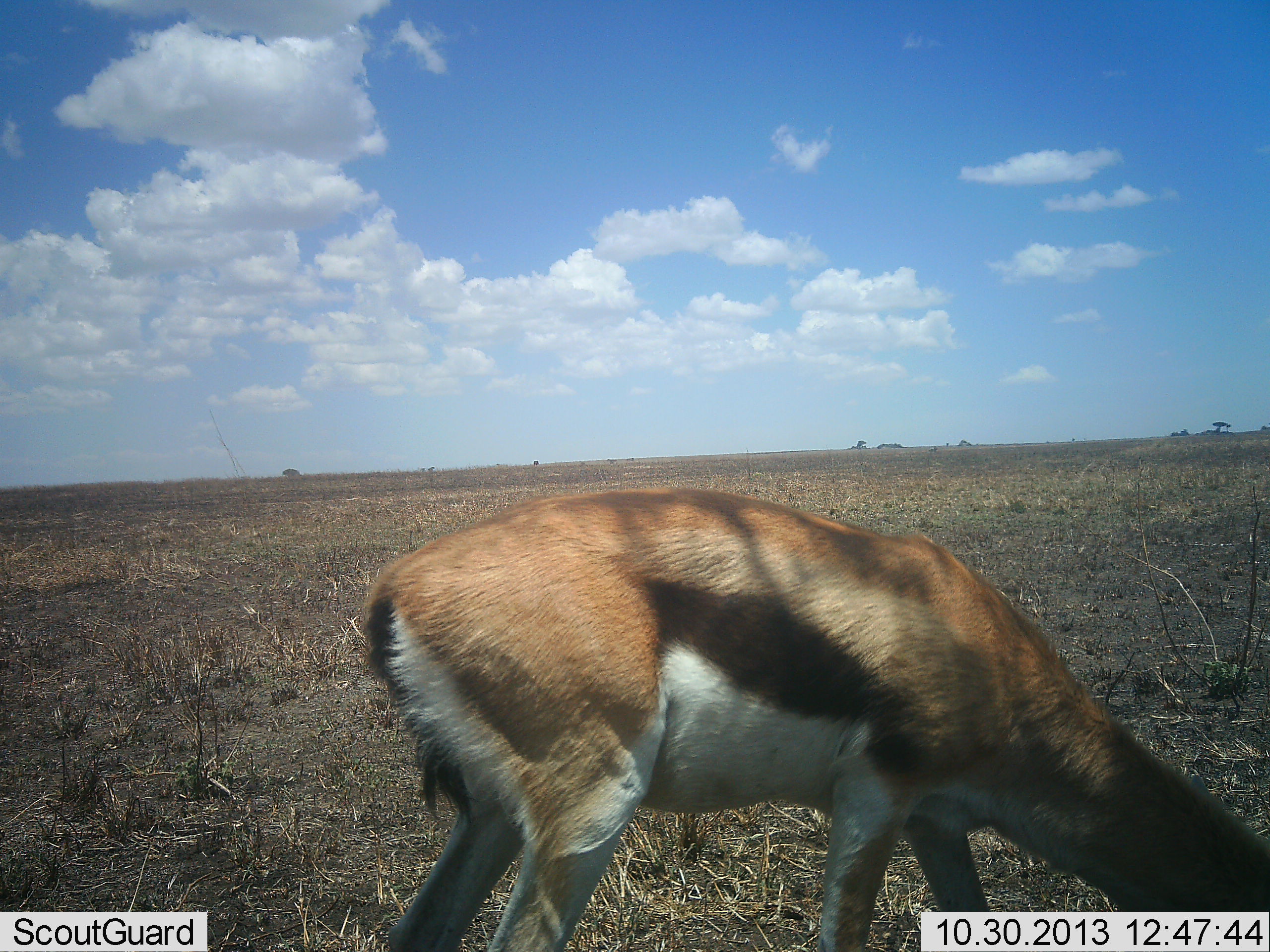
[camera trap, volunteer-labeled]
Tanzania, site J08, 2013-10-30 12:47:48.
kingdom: Animalia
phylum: Chordata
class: Mammalia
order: Artiodactyla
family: Bovidae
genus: Eudorcas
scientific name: Eudorcas thomsonii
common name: thomson's gazelle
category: gazellethomsons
Gazellethomsons (thomson's gazelle) (Eudorcas thomsonii), count 1. Behavior (volunteer vote fractions): standing 10%, resting 0%, moving 0%, interacting 0%. Young present (vote fraction): 0%. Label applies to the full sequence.